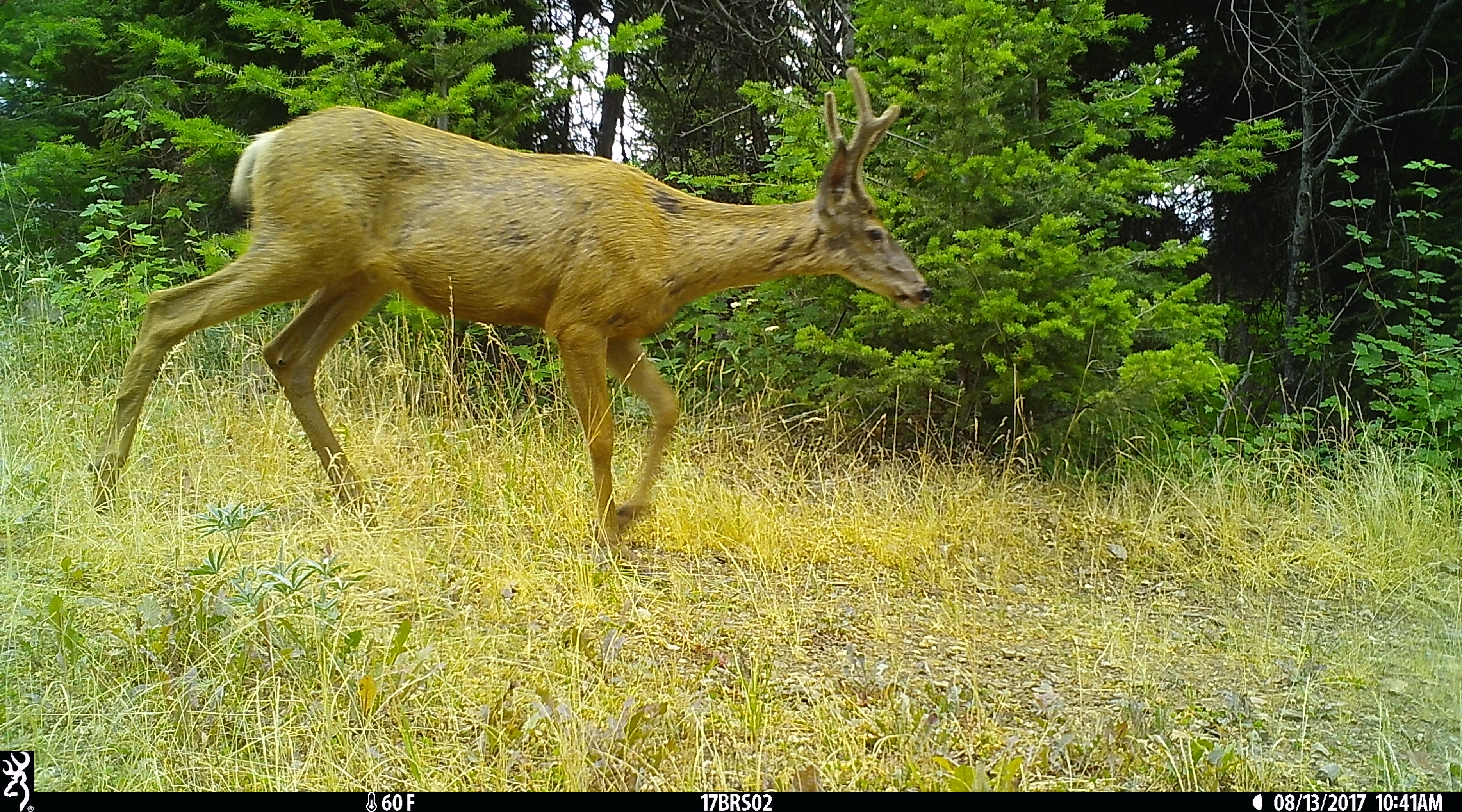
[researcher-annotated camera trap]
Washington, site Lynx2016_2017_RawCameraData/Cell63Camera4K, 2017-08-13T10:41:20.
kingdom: Animalia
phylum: Chordata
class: Mammalia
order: Artiodactyla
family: Cervidae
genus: Odocoileus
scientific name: Odocoileus hemionus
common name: mule deer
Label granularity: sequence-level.